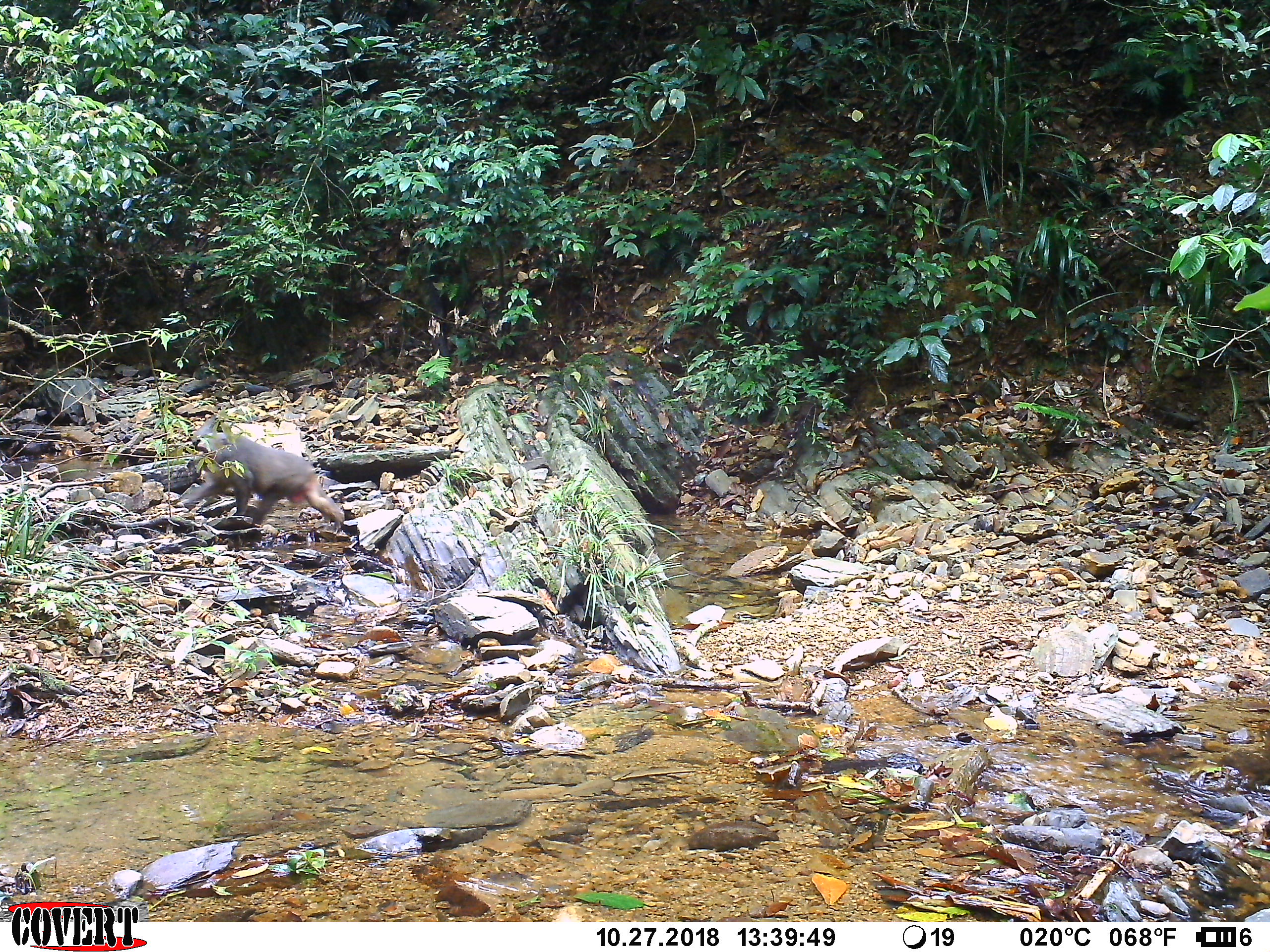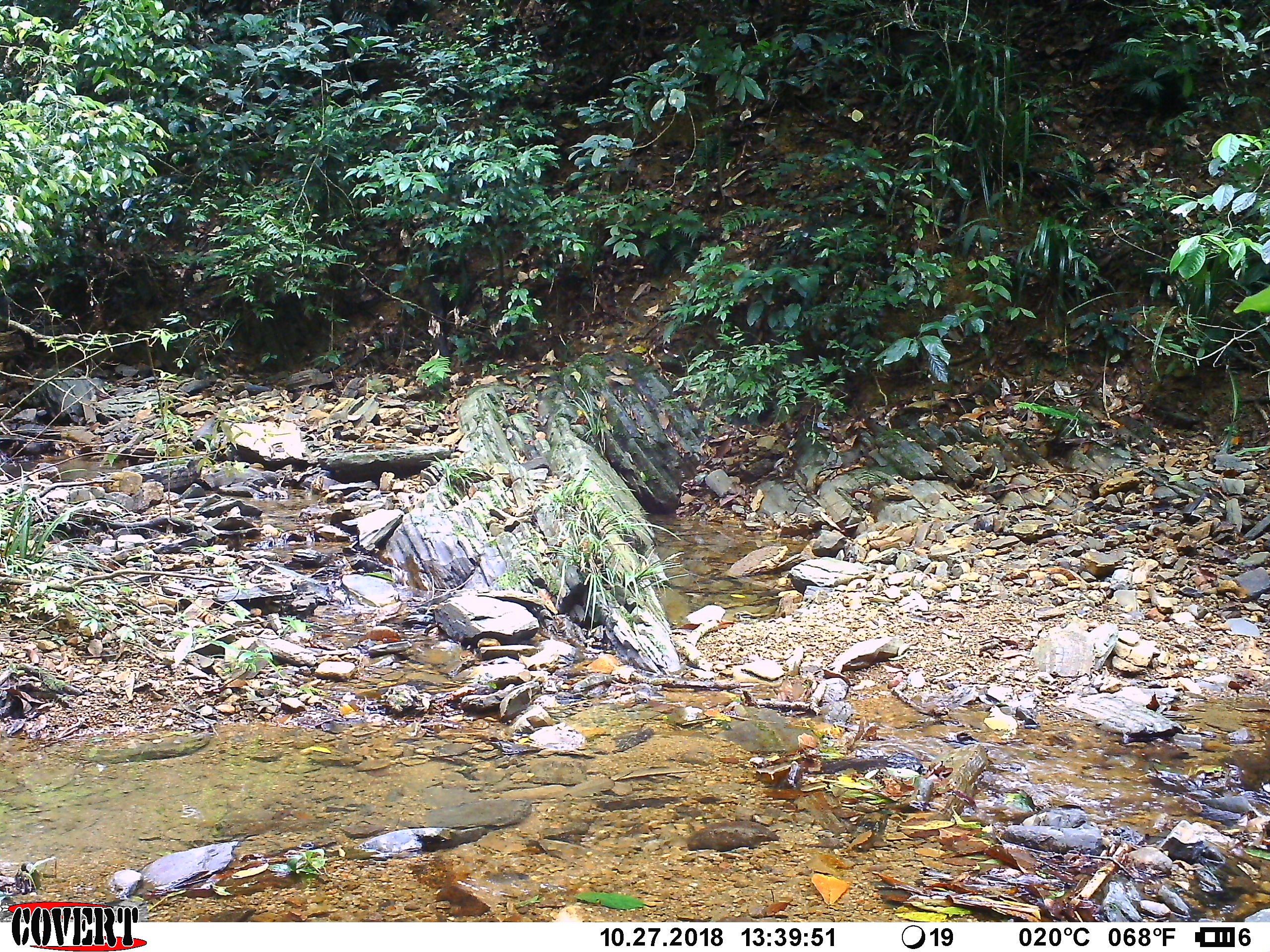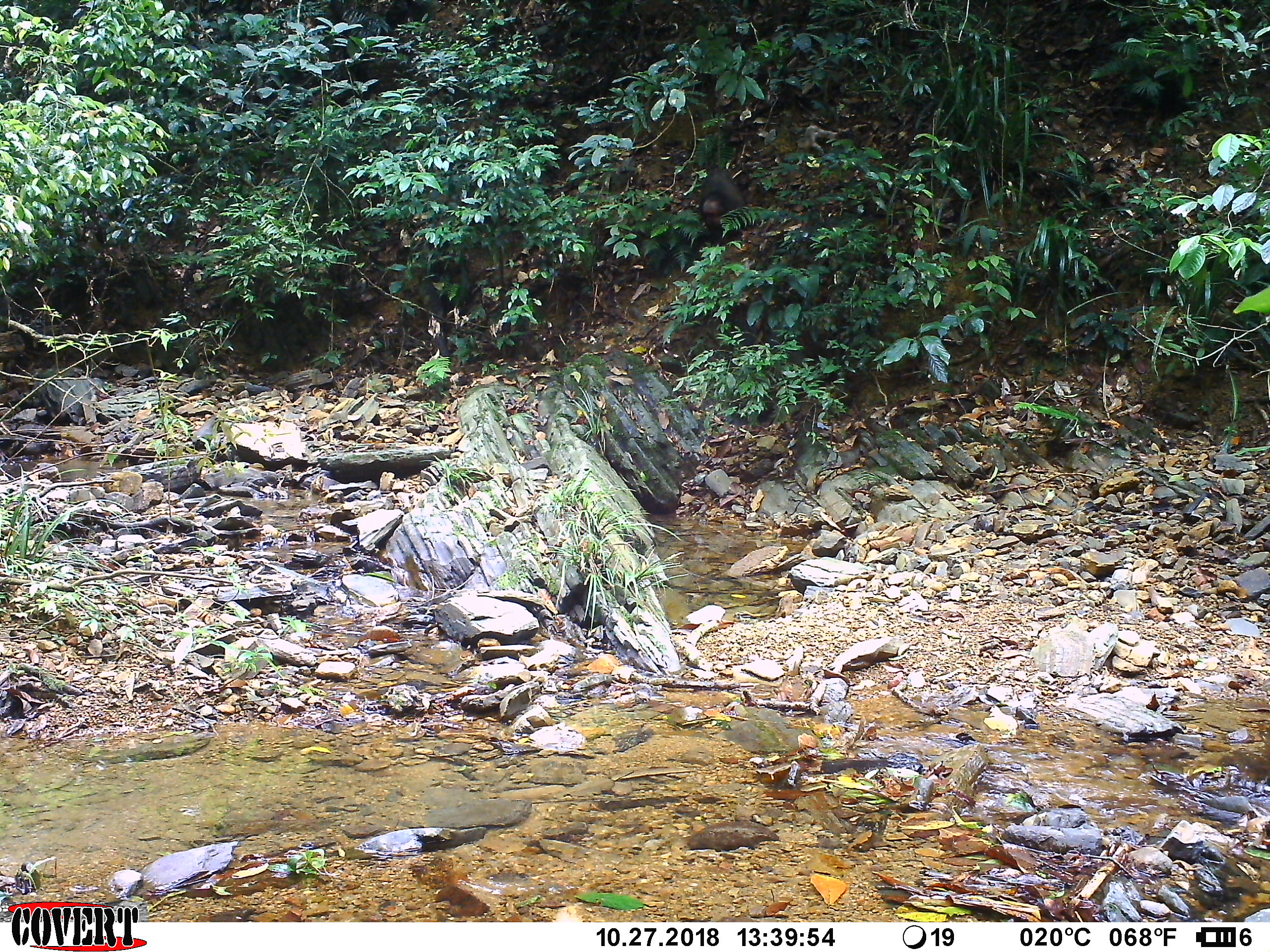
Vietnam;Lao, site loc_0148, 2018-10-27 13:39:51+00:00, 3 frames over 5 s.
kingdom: Animalia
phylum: Chordata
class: Mammalia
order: Primates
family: Cercopithecidae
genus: Macaca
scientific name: Macaca arctoides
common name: stump-tailed macaque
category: stump tailed macaque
Stump tailed macaque (stump-tailed macaque) (Macaca arctoides). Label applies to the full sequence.